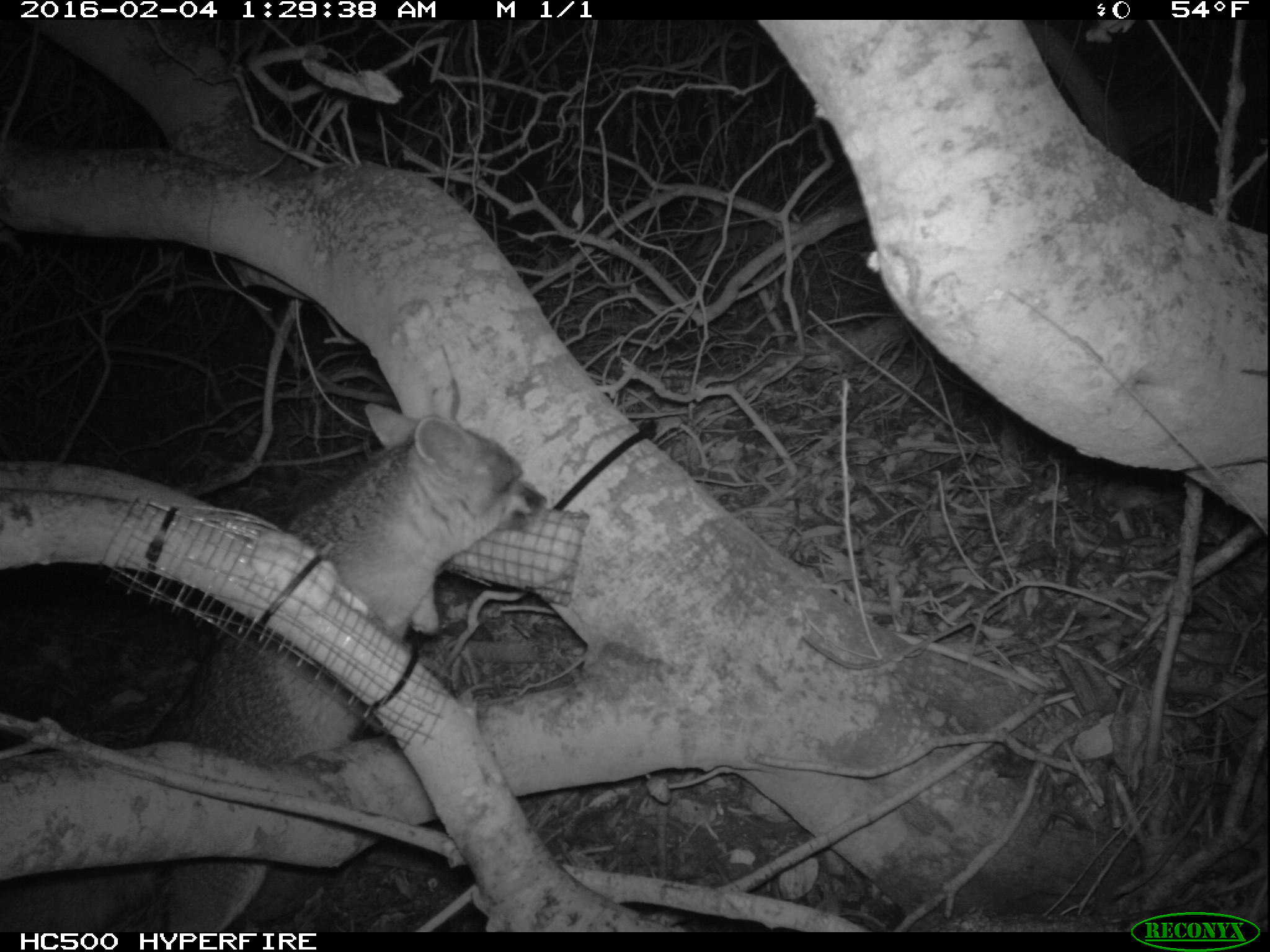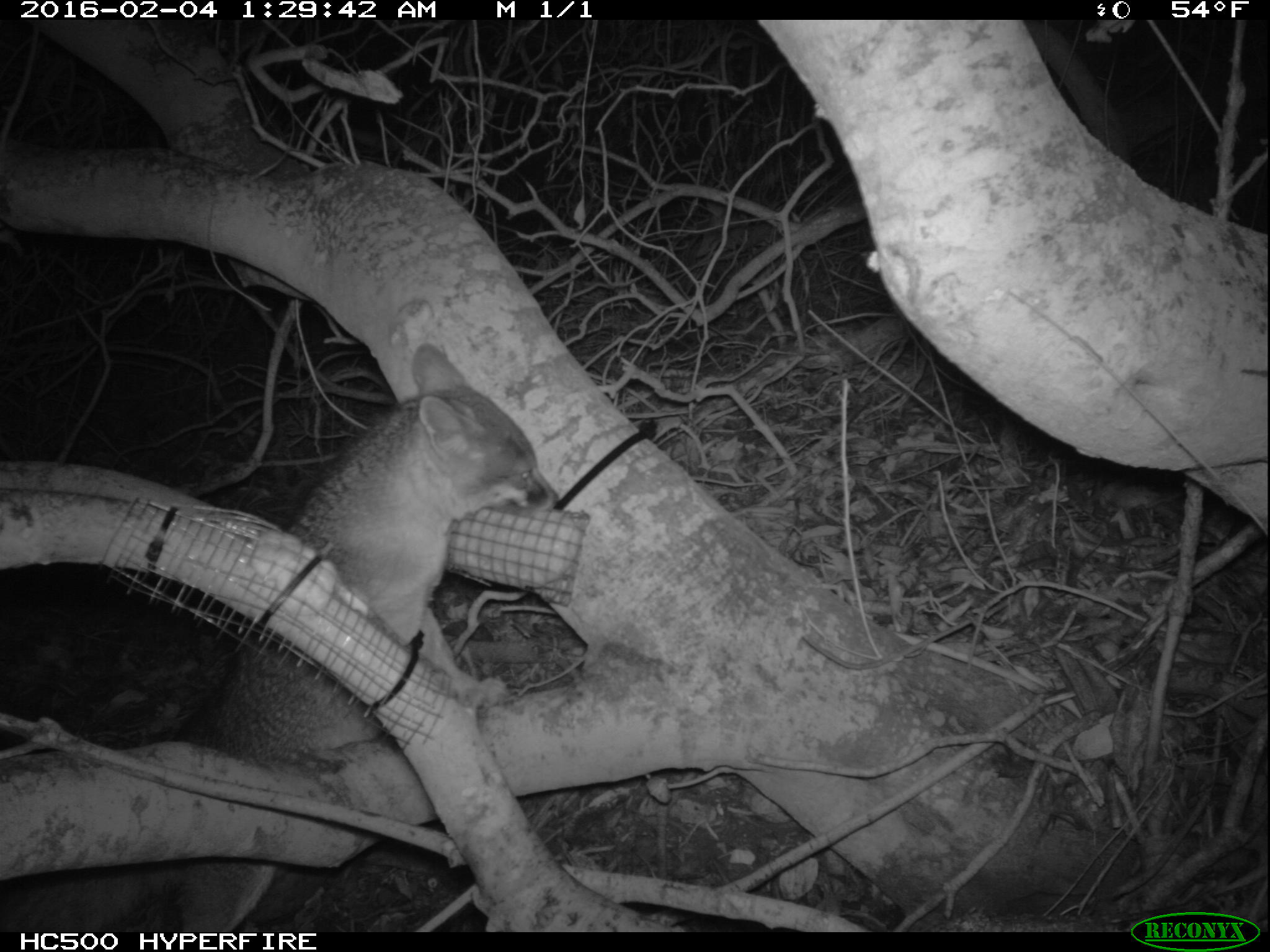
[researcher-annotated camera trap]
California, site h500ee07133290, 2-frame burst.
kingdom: Animalia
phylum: Chordata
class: Mammalia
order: Carnivora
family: Canidae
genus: Urocyon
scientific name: Urocyon littoralis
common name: island fox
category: fox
Fox (island fox) (Urocyon littoralis).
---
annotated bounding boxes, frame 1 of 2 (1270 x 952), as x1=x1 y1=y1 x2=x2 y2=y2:
fox: x1=0 y1=402 x2=546 y2=932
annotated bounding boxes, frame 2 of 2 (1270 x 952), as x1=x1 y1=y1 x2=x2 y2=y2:
other: x1=0 y1=344 x2=560 y2=928